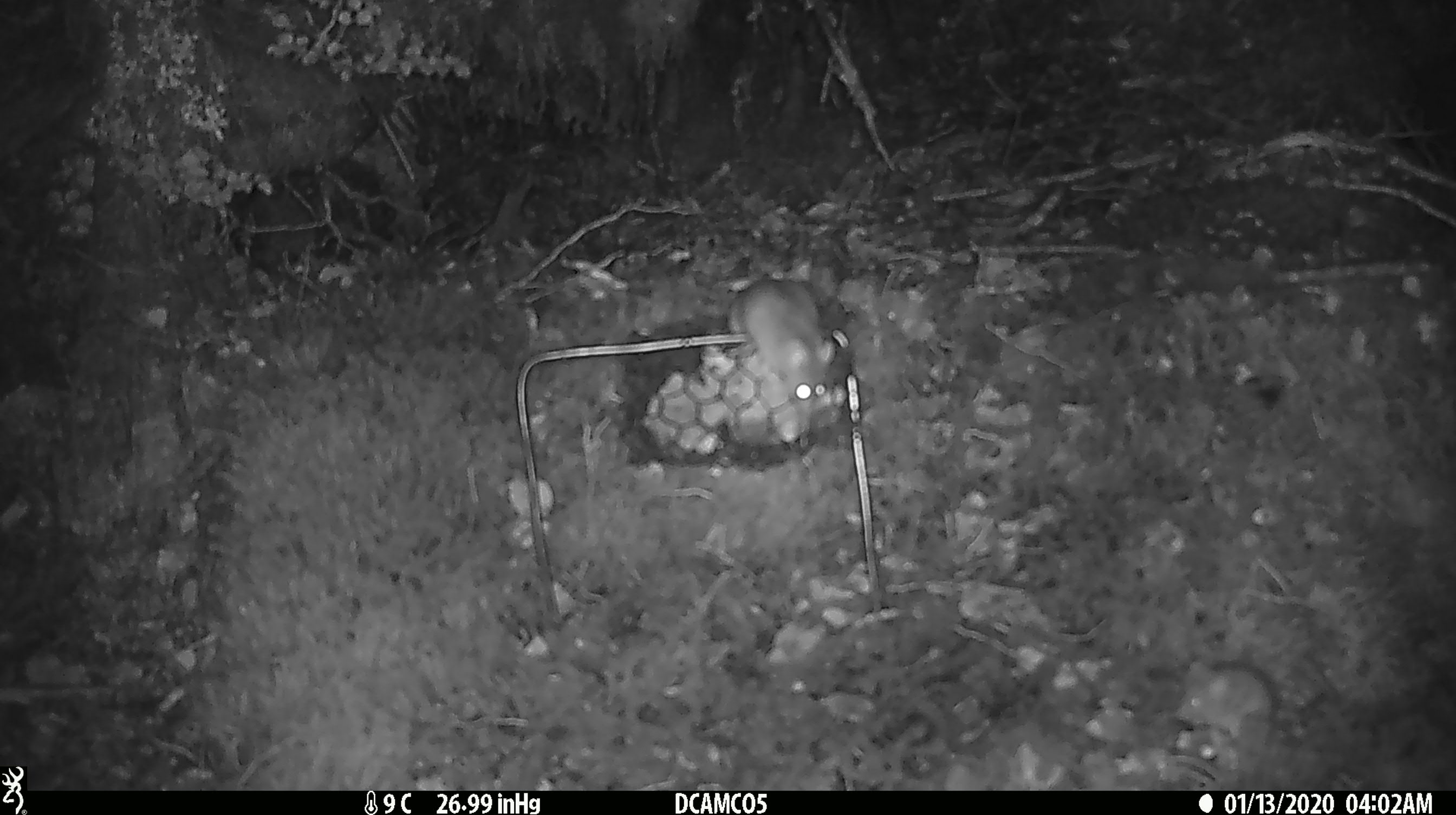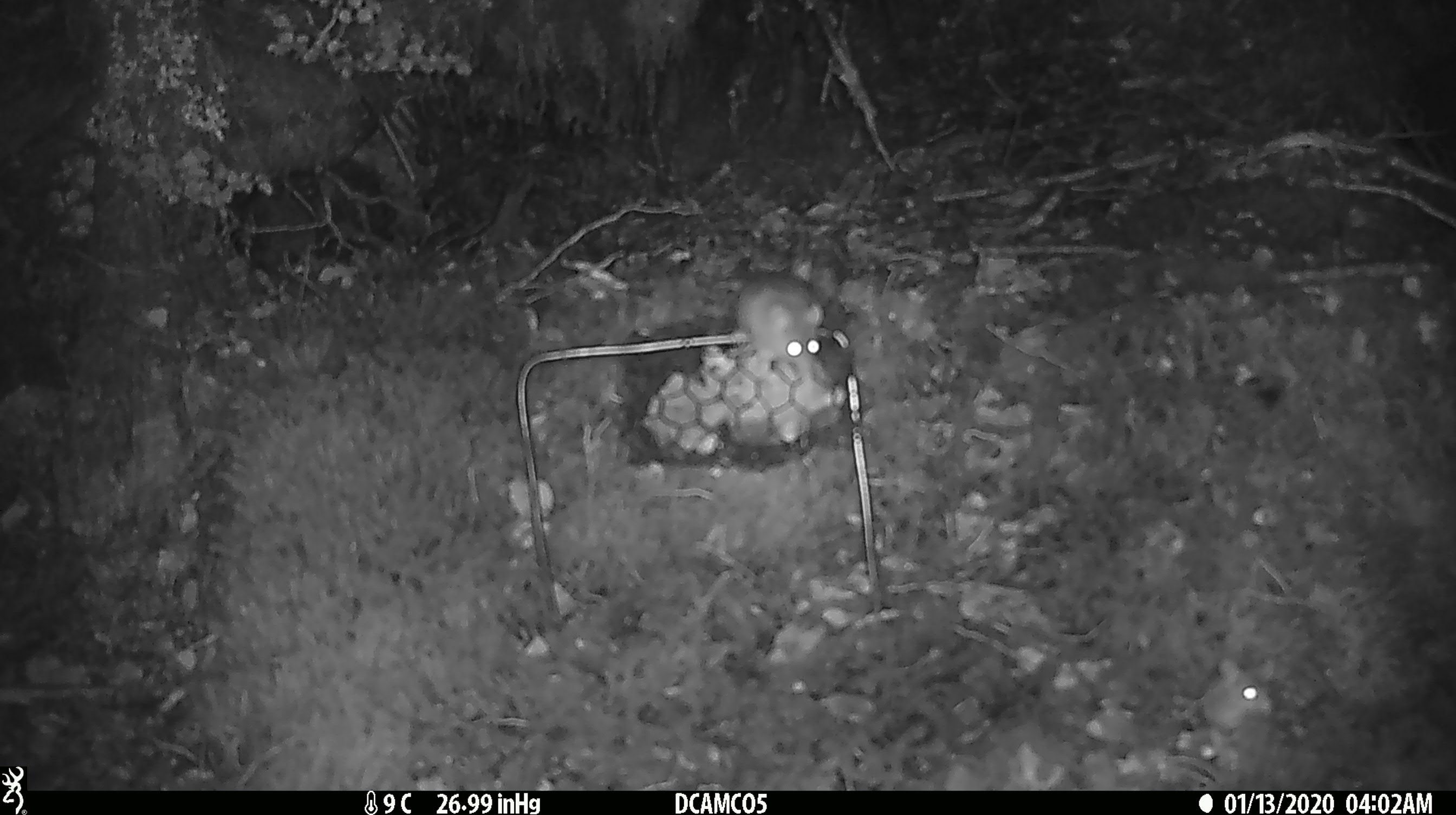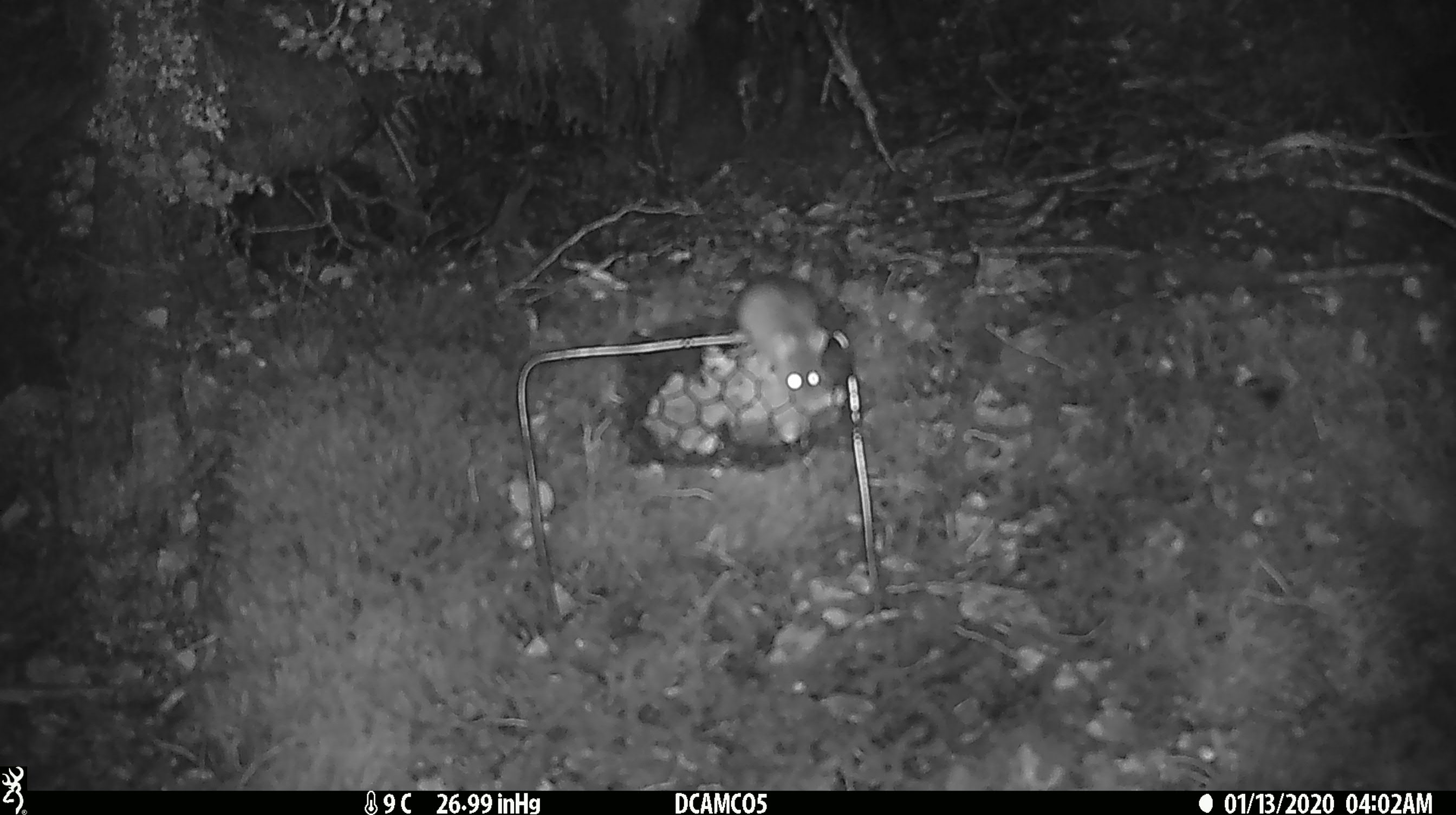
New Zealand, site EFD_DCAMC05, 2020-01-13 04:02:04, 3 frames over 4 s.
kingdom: Animalia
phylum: Chordata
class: Mammalia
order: Rodentia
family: Muridae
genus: Mus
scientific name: Mus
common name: mouse